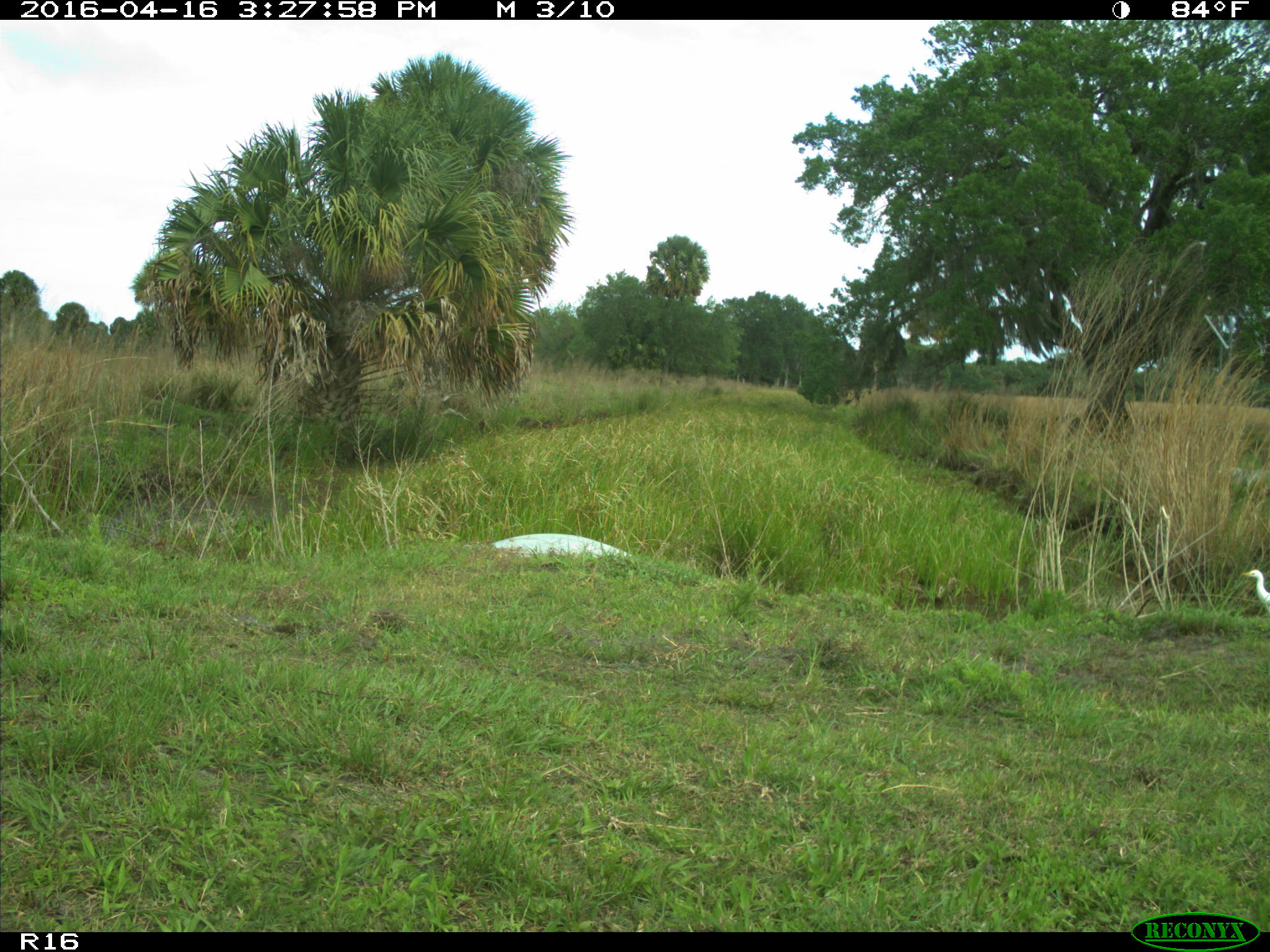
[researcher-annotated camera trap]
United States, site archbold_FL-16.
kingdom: Animalia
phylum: Chordata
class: Aves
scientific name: Aves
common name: birds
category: unidentified bird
Unidentified bird (birds) (Aves).